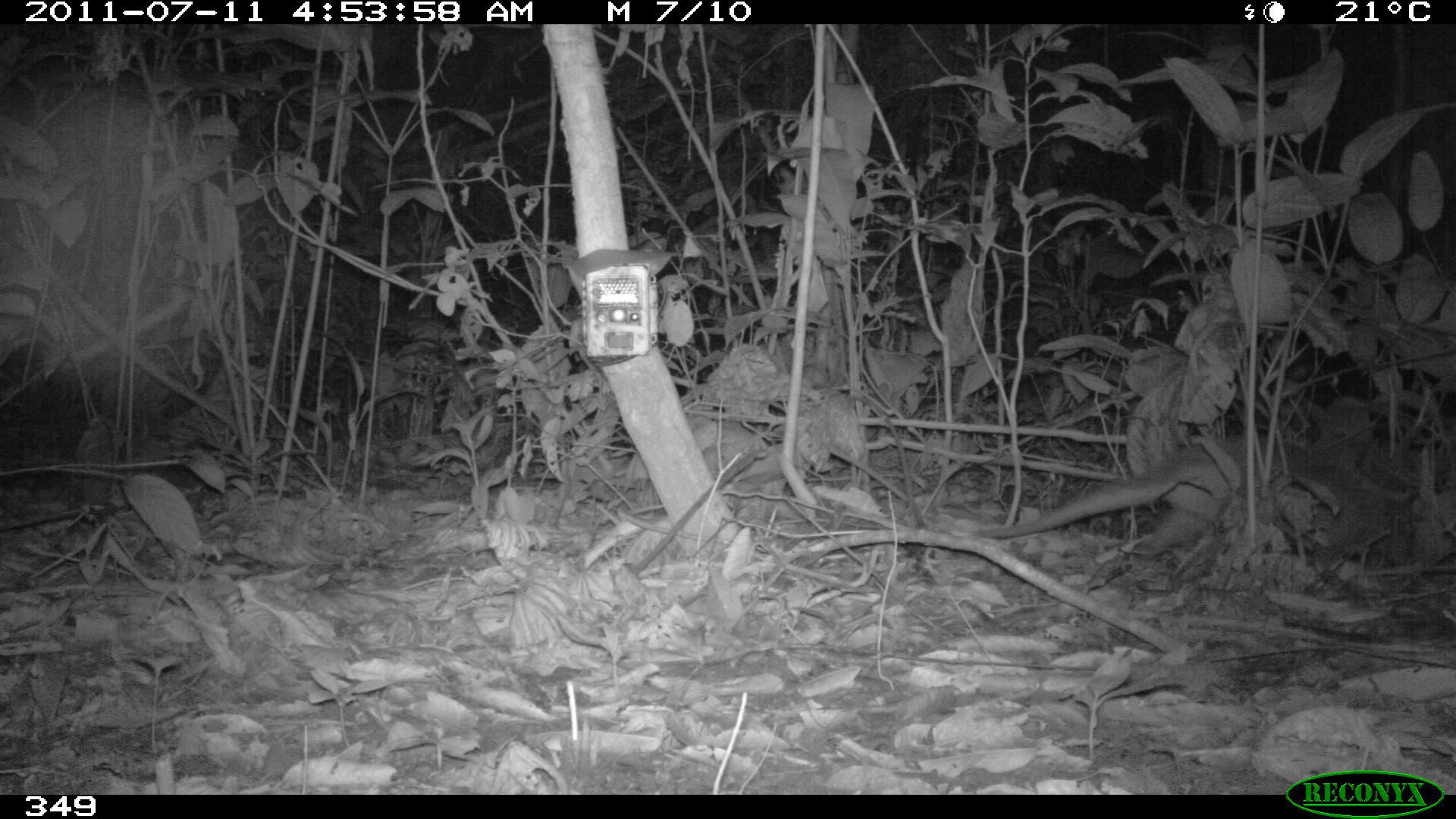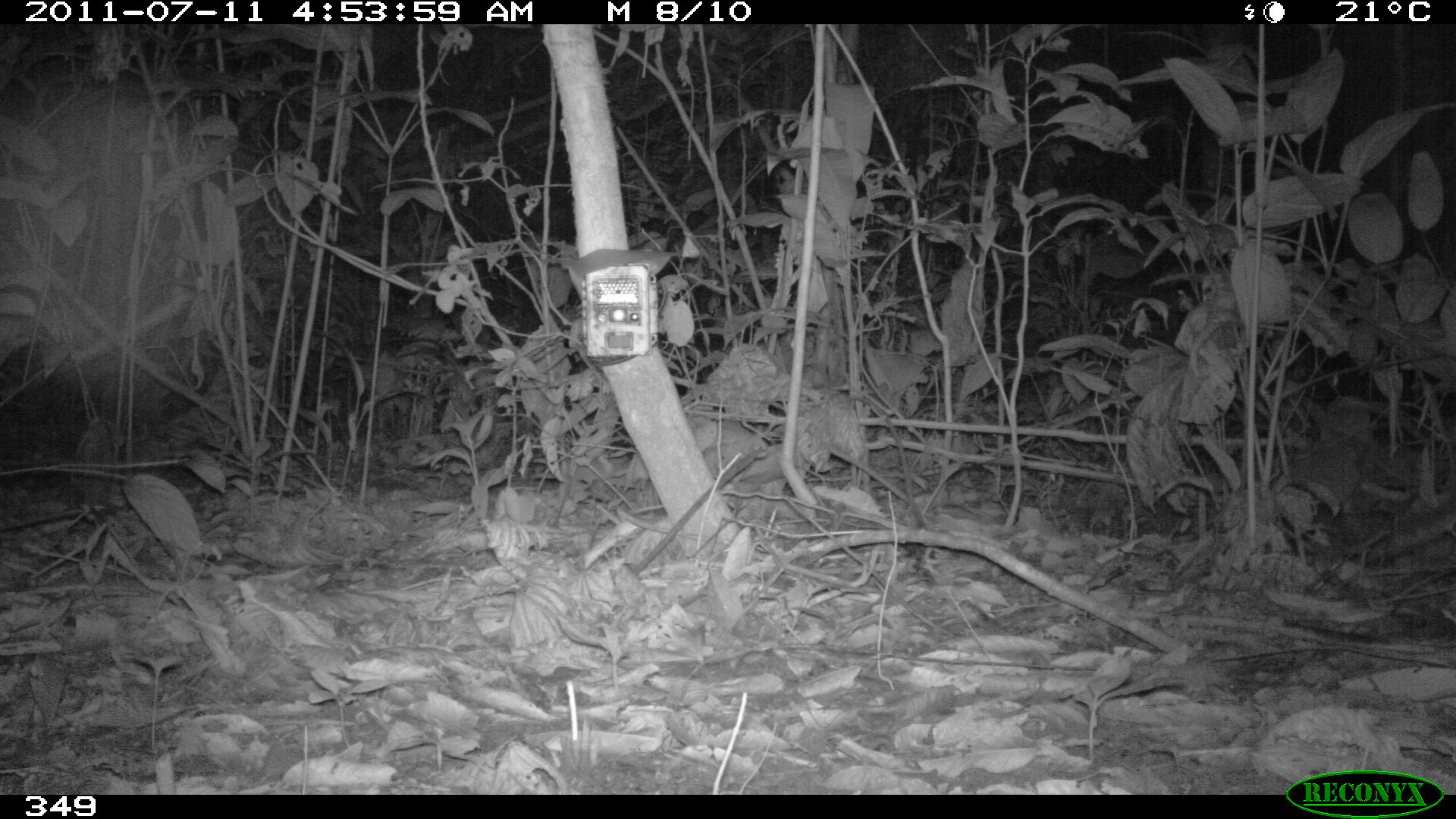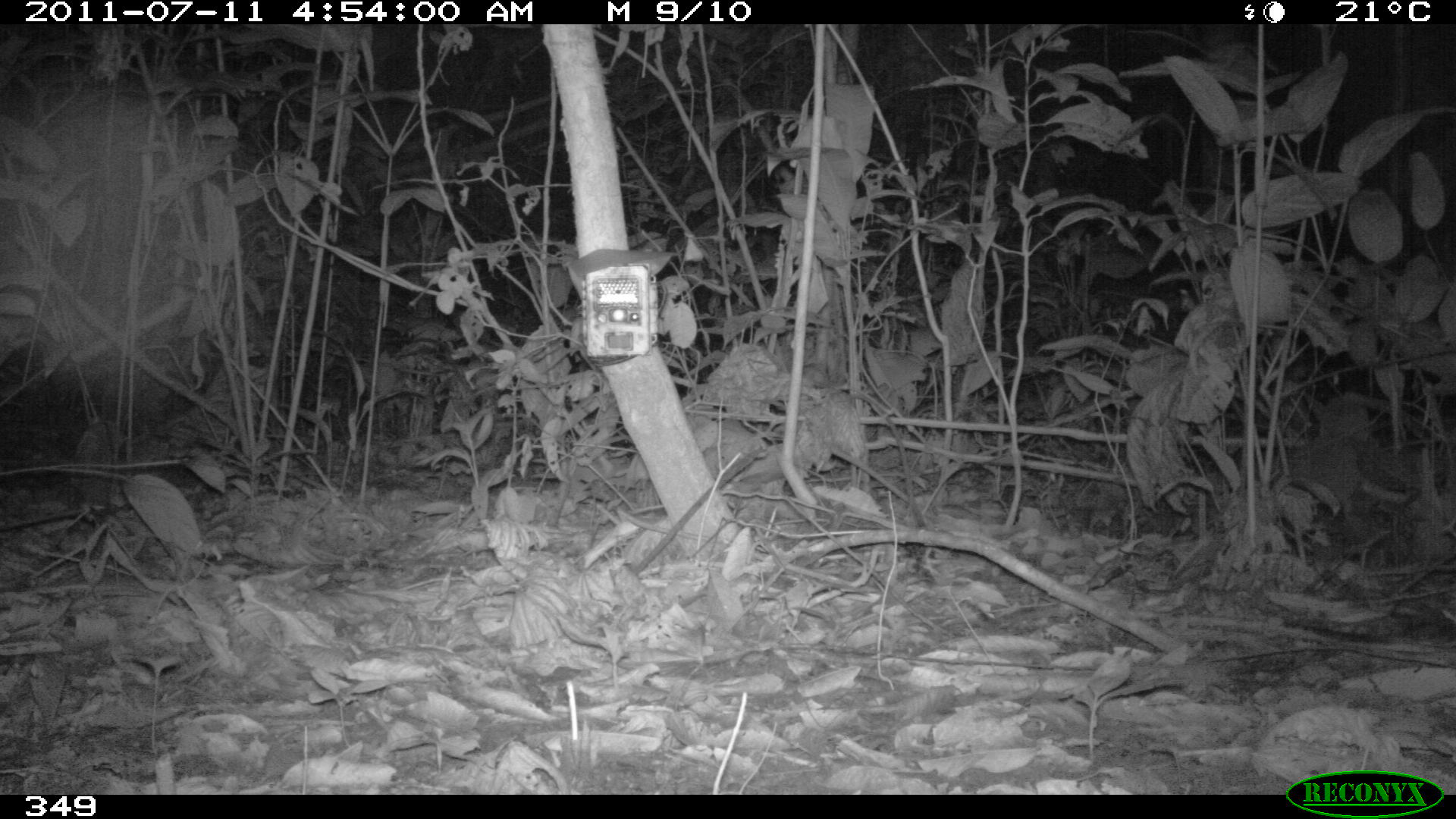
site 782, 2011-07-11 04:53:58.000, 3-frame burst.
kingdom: Animalia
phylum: Chordata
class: Mammalia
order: Cingulata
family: Dasypodidae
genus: Dasypus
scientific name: Dasypus novemcinctus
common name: nine-banded armadillo